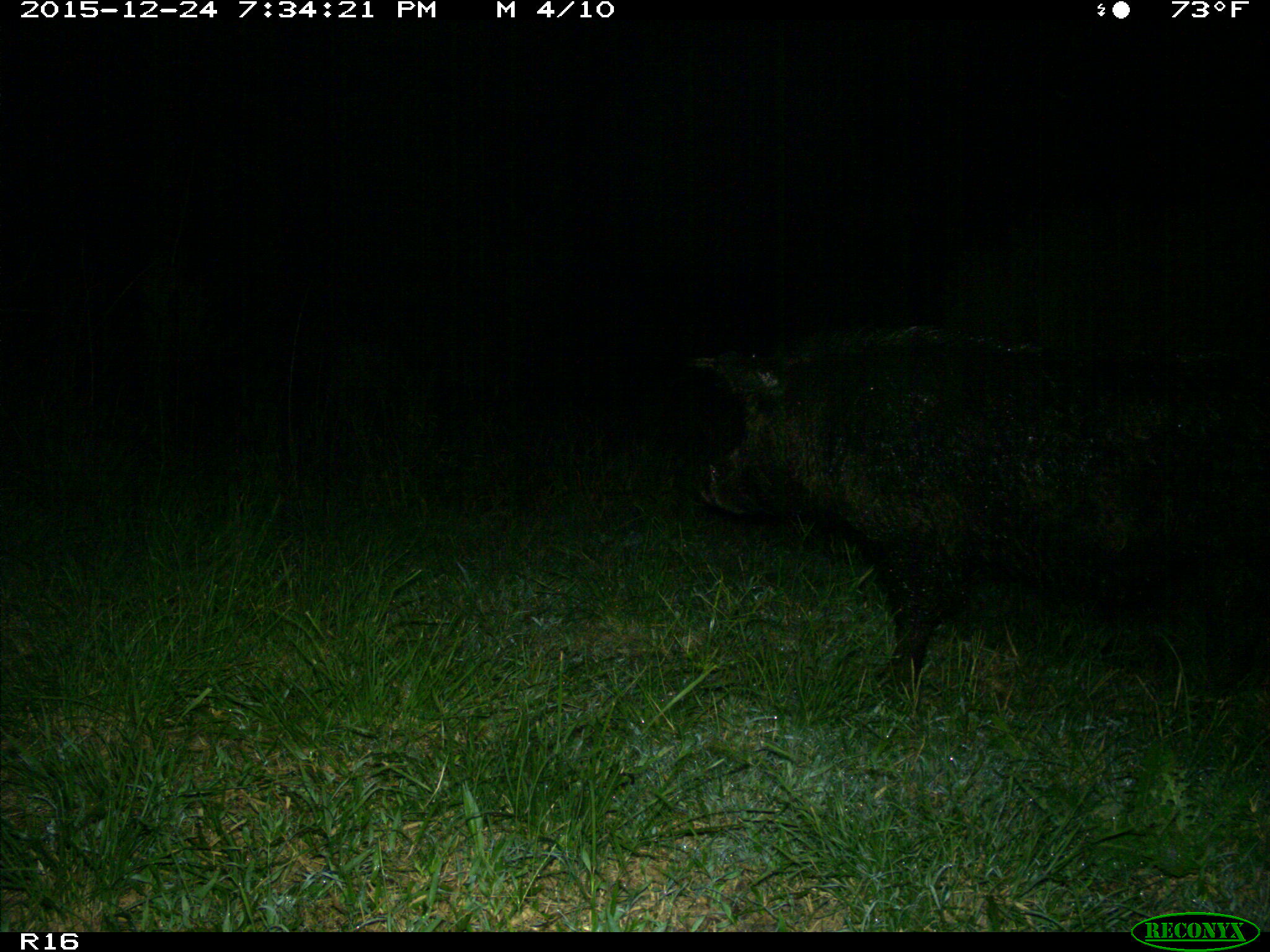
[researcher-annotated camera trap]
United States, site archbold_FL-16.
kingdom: Animalia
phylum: Chordata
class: Mammalia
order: Artiodactyla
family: Suidae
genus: Sus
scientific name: Sus scrofa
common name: wild boar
Sus scrofa (wild boar).